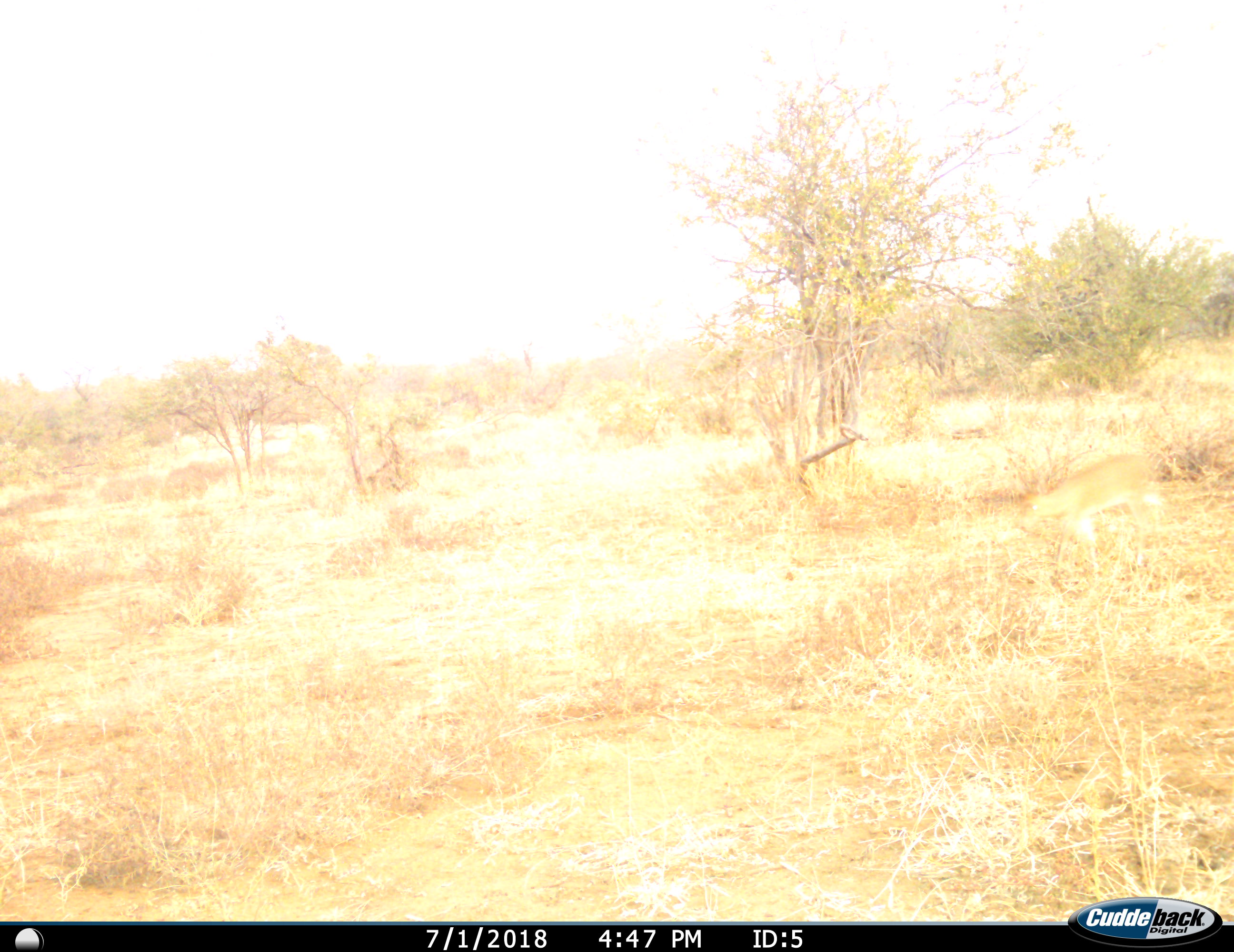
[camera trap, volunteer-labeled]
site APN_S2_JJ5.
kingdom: Animalia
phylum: Chordata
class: Mammalia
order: Artiodactyla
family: Bovidae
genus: Raphicerus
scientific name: Raphicerus campestris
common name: steenbok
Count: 1.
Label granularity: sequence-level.